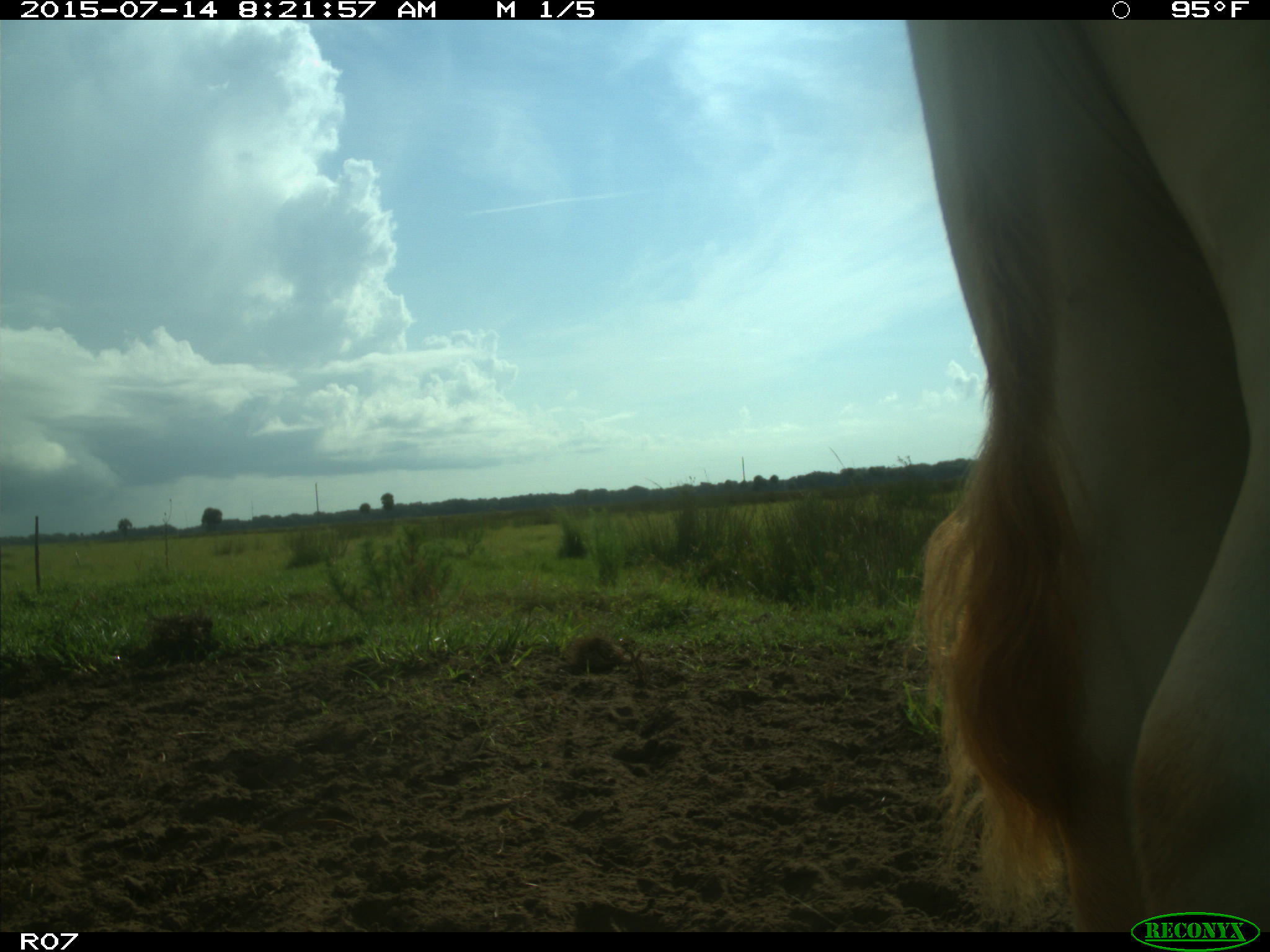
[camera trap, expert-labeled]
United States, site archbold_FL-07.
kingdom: Animalia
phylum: Chordata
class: Mammalia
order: Artiodactyla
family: Bovidae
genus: Bos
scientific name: Bos taurus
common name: domestic cow